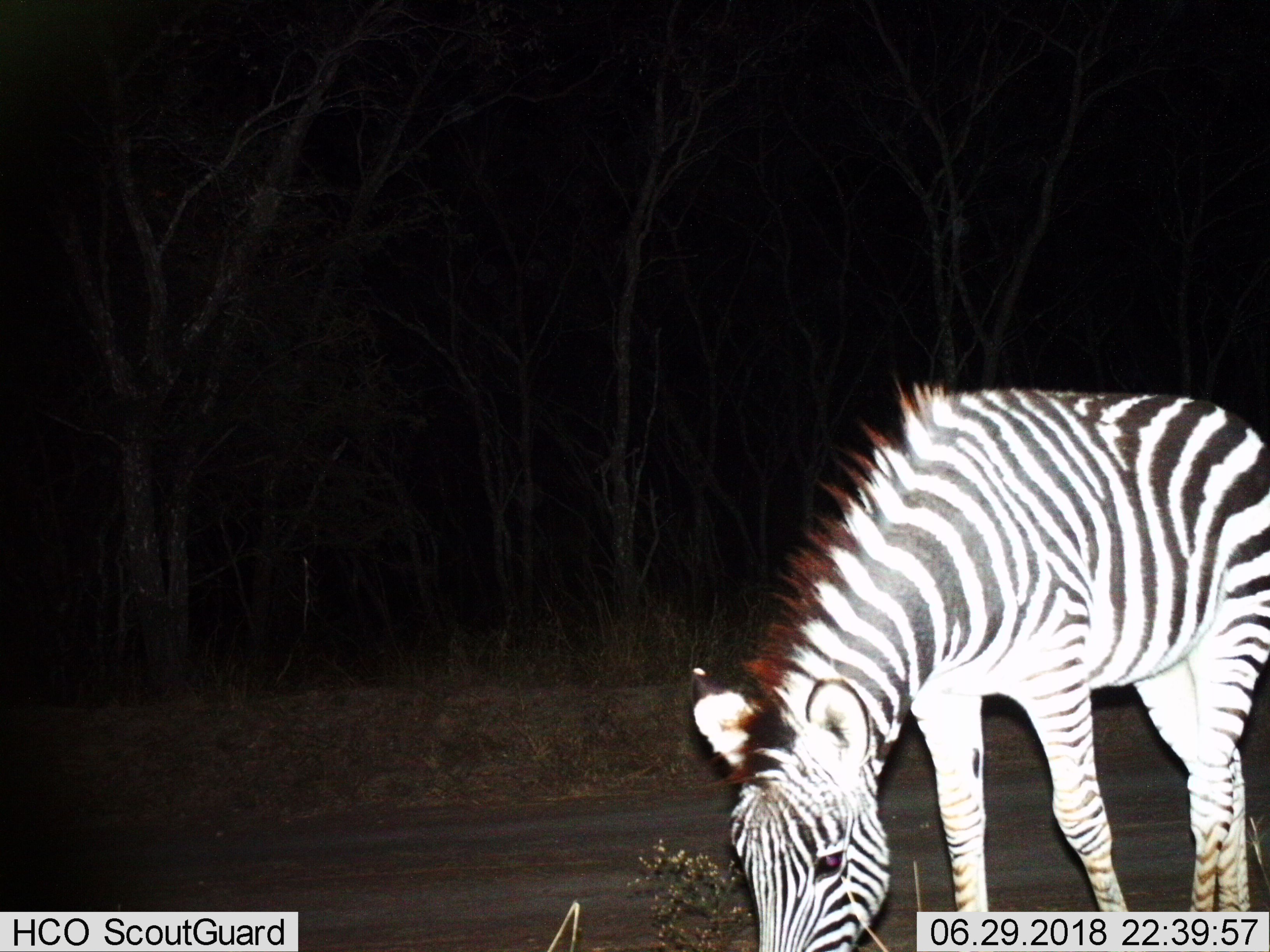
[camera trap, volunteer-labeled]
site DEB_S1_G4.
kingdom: Animalia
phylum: Chordata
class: Mammalia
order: Perissodactyla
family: Equidae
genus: Equus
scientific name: Equus quagga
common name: plains zebra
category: zebraplains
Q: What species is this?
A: Zebraplains (plains zebra) (Equus quagga).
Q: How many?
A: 1.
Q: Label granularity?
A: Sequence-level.